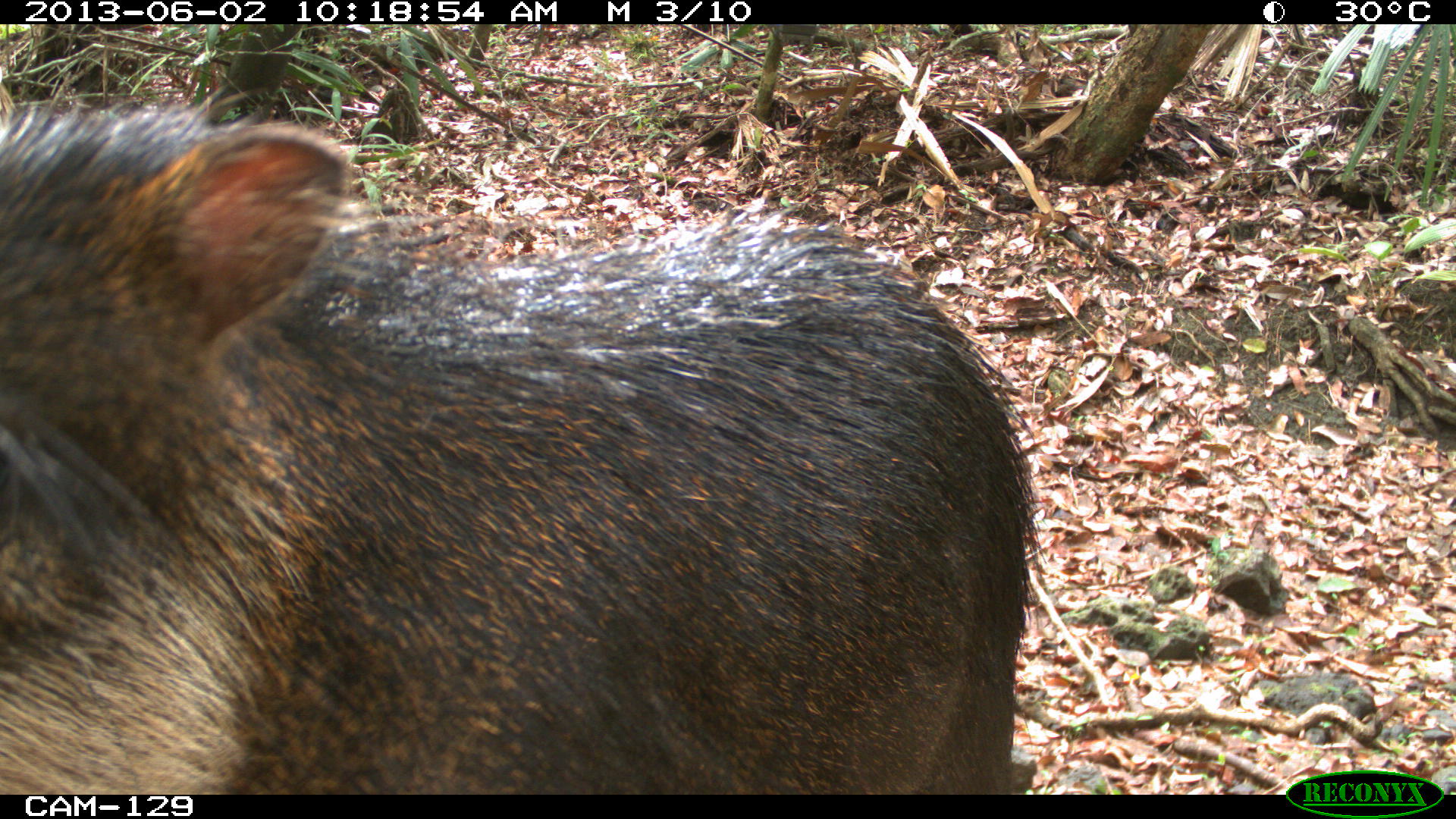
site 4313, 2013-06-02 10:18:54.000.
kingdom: Animalia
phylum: Chordata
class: Mammalia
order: Artiodactyla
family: Tayassuidae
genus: Tayassu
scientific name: Tayassu pecari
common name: white-lipped peccary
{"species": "Tayassu pecari (white-lipped peccary)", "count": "4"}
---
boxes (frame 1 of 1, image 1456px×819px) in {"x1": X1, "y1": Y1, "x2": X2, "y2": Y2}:
tayassu pecari: {"x1": 1, "y1": 77, "x2": 1043, "y2": 794}